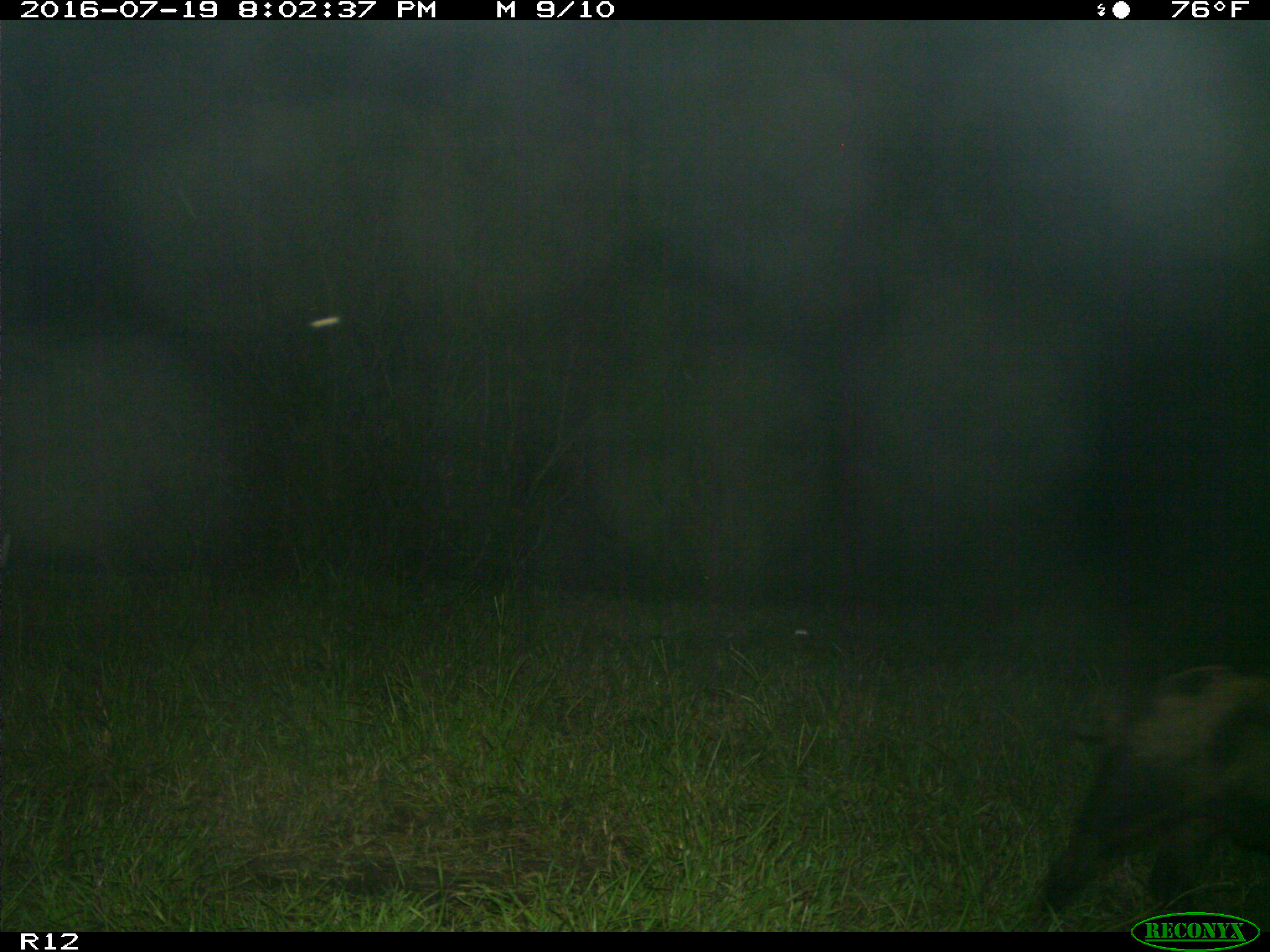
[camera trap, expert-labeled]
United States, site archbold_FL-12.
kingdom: Animalia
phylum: Chordata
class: Mammalia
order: Artiodactyla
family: Suidae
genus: Sus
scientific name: Sus scrofa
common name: wild boar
Sus scrofa (wild boar).